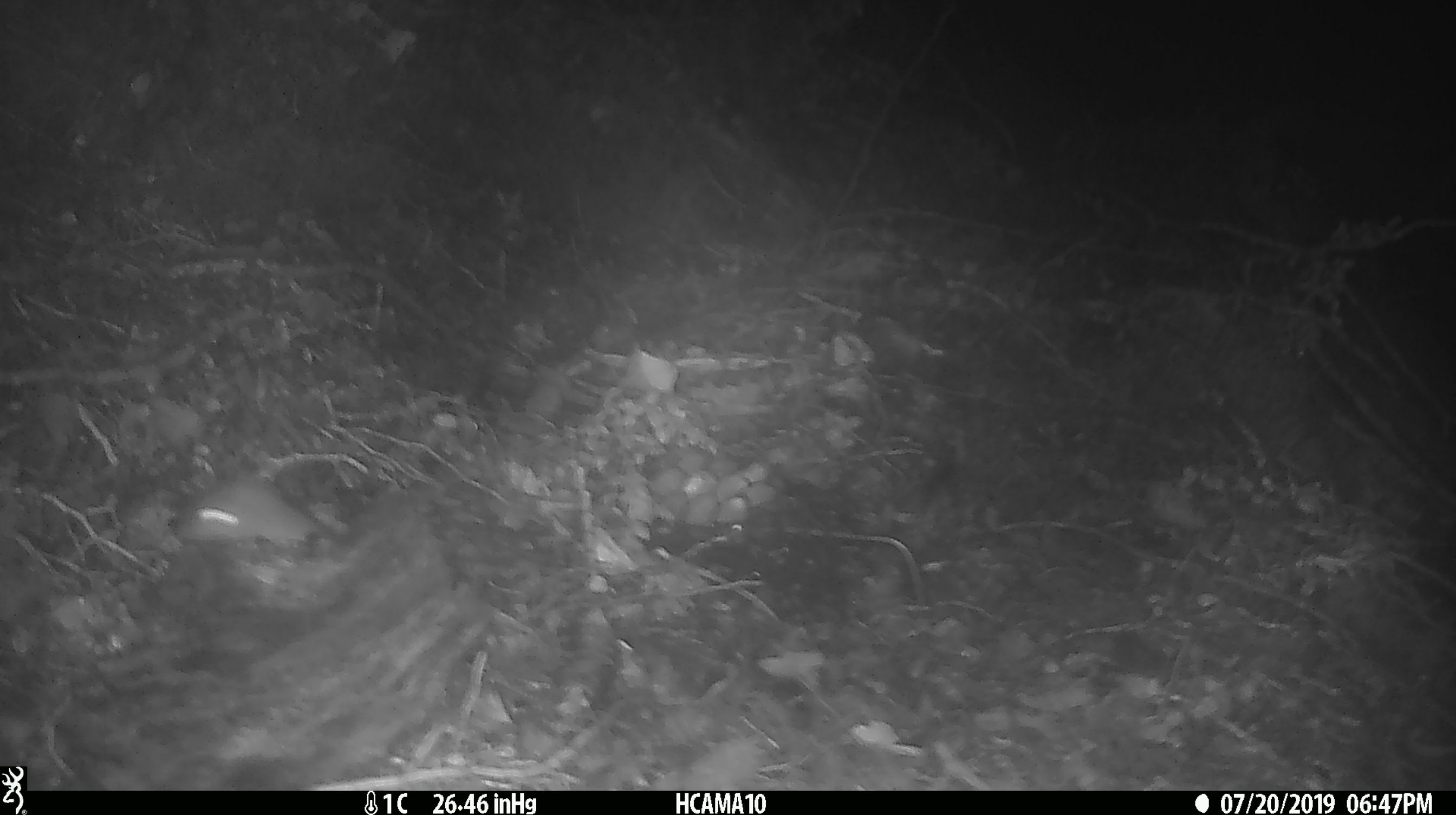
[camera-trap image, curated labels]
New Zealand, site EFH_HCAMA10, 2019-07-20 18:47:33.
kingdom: Animalia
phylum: Chordata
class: Mammalia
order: Rodentia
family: Muridae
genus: Mus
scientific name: Mus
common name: mouse